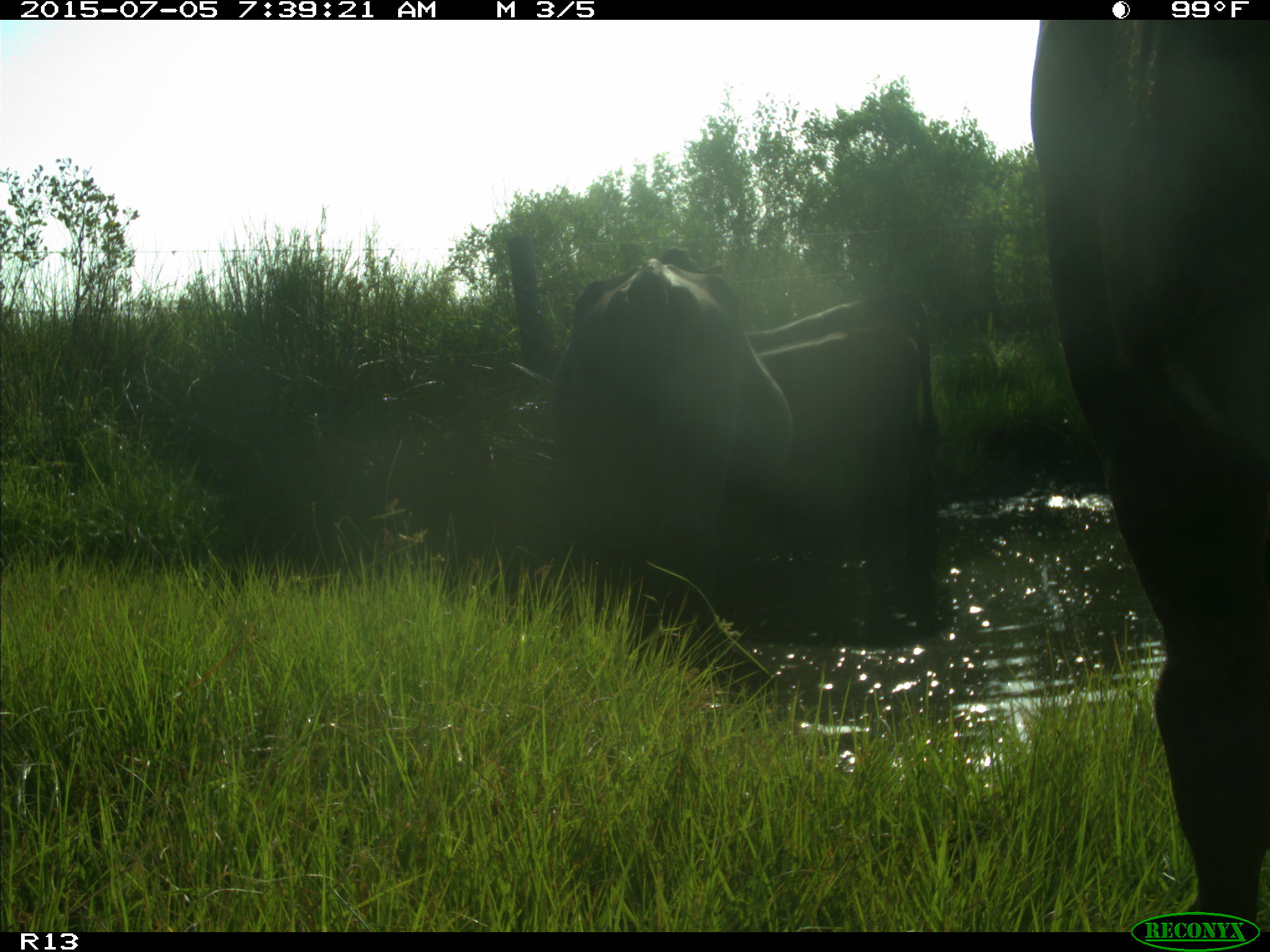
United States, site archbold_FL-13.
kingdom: Animalia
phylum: Chordata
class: Mammalia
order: Artiodactyla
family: Bovidae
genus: Bos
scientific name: Bos taurus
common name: domestic cow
Bos taurus (domestic cow).